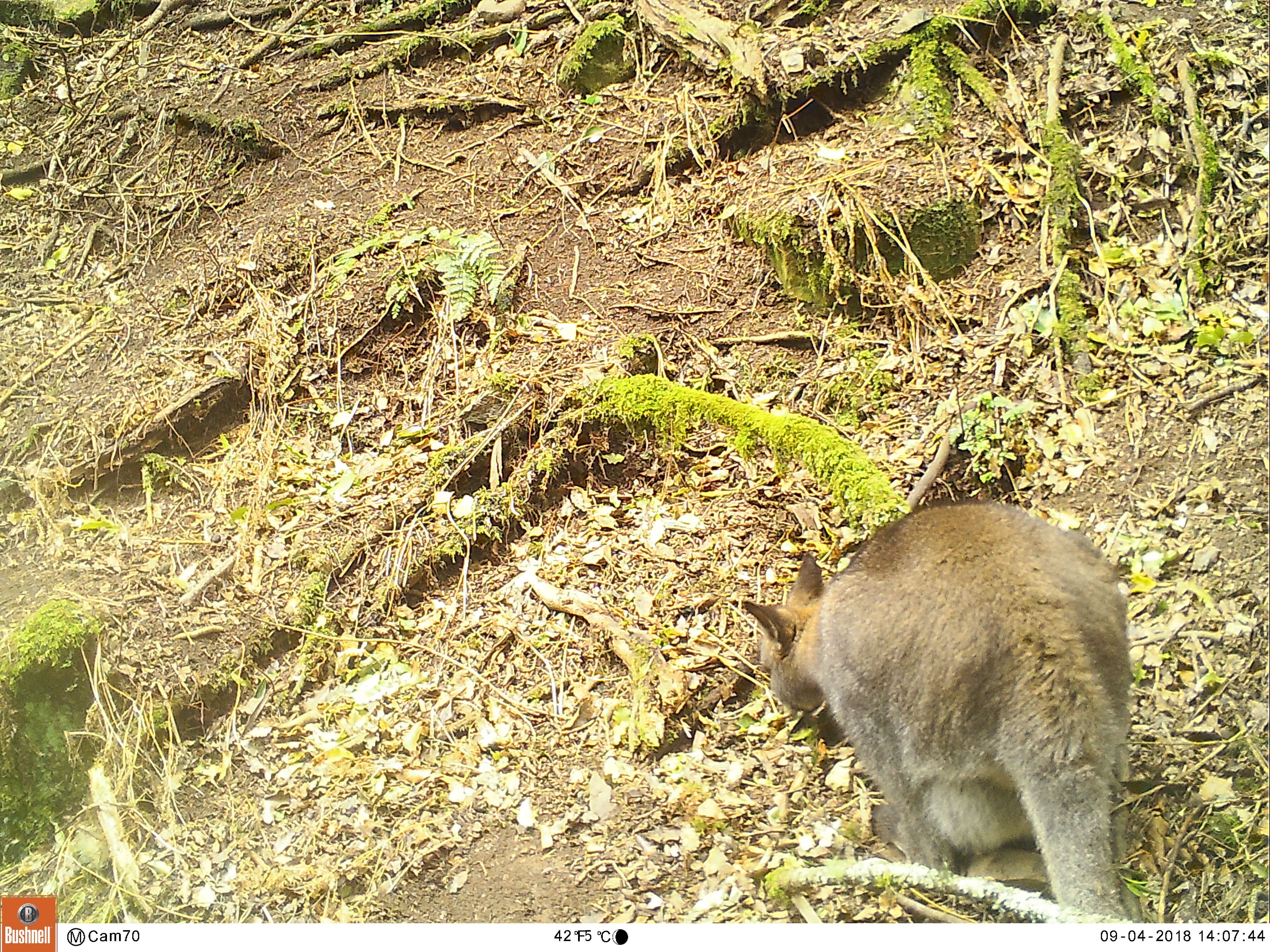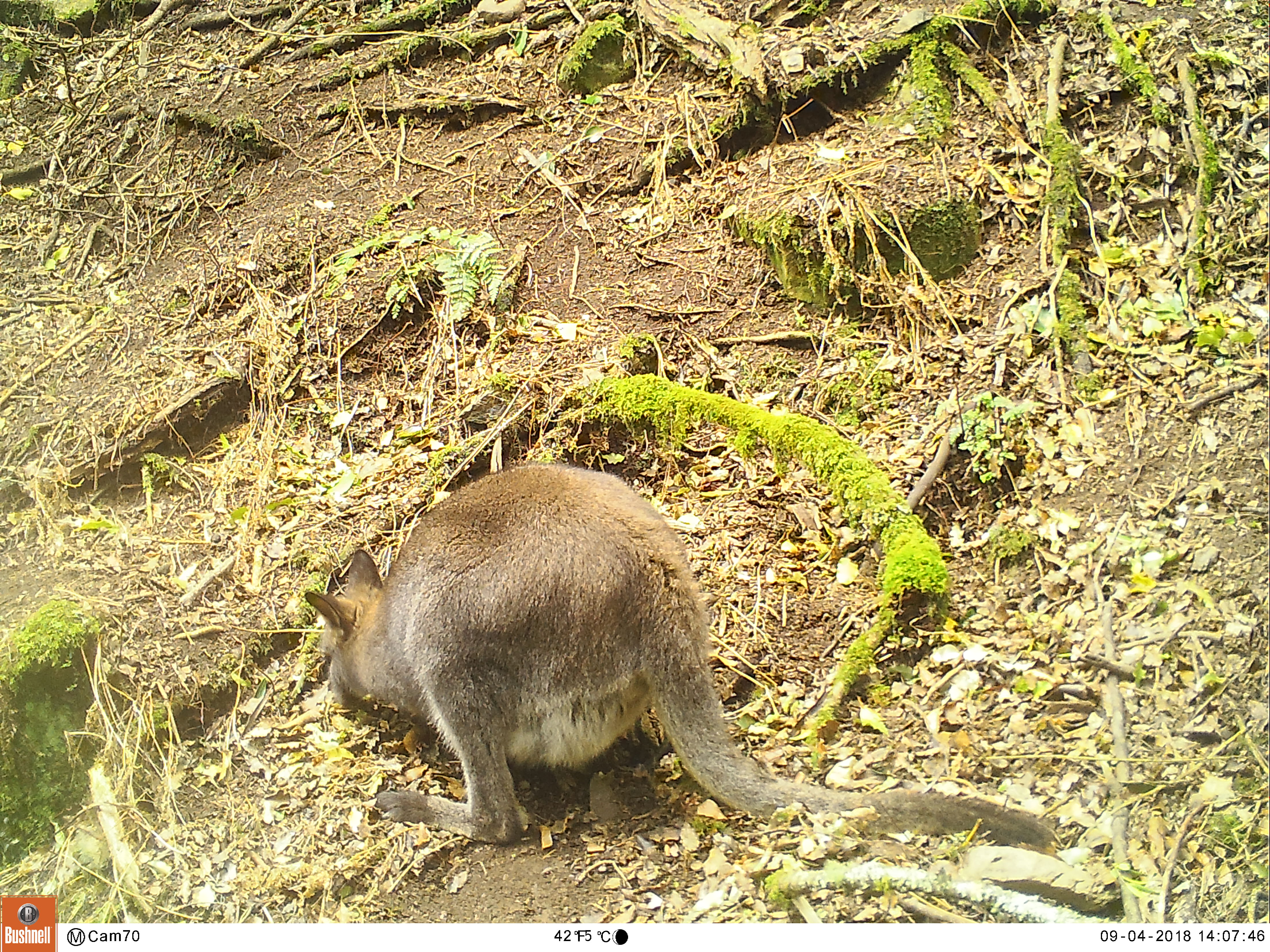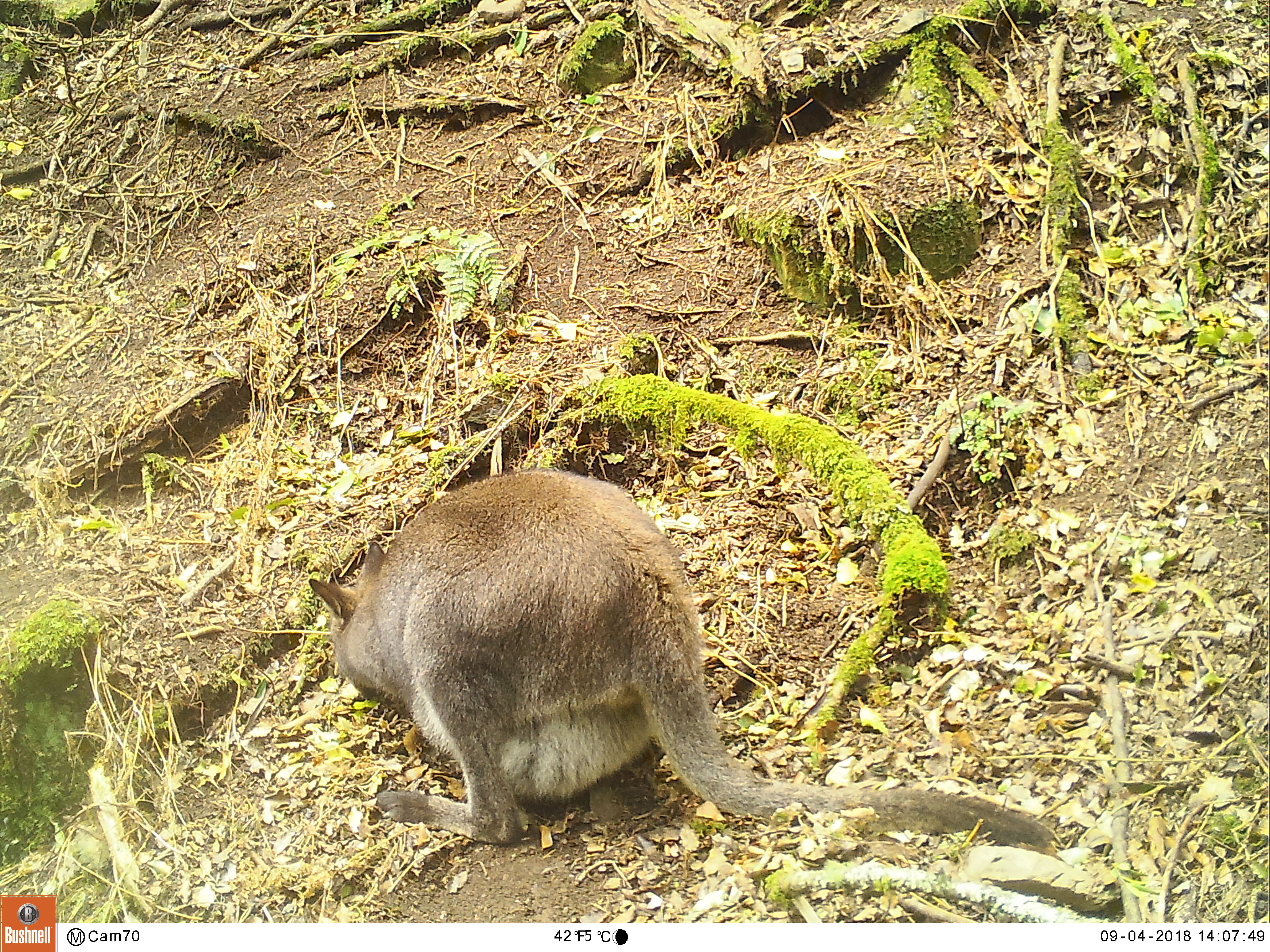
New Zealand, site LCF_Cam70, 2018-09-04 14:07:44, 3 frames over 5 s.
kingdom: Animalia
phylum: Chordata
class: Mammalia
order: Diprotodontia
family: Macropodidae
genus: Notamacropus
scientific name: Notamacropus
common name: wallaby